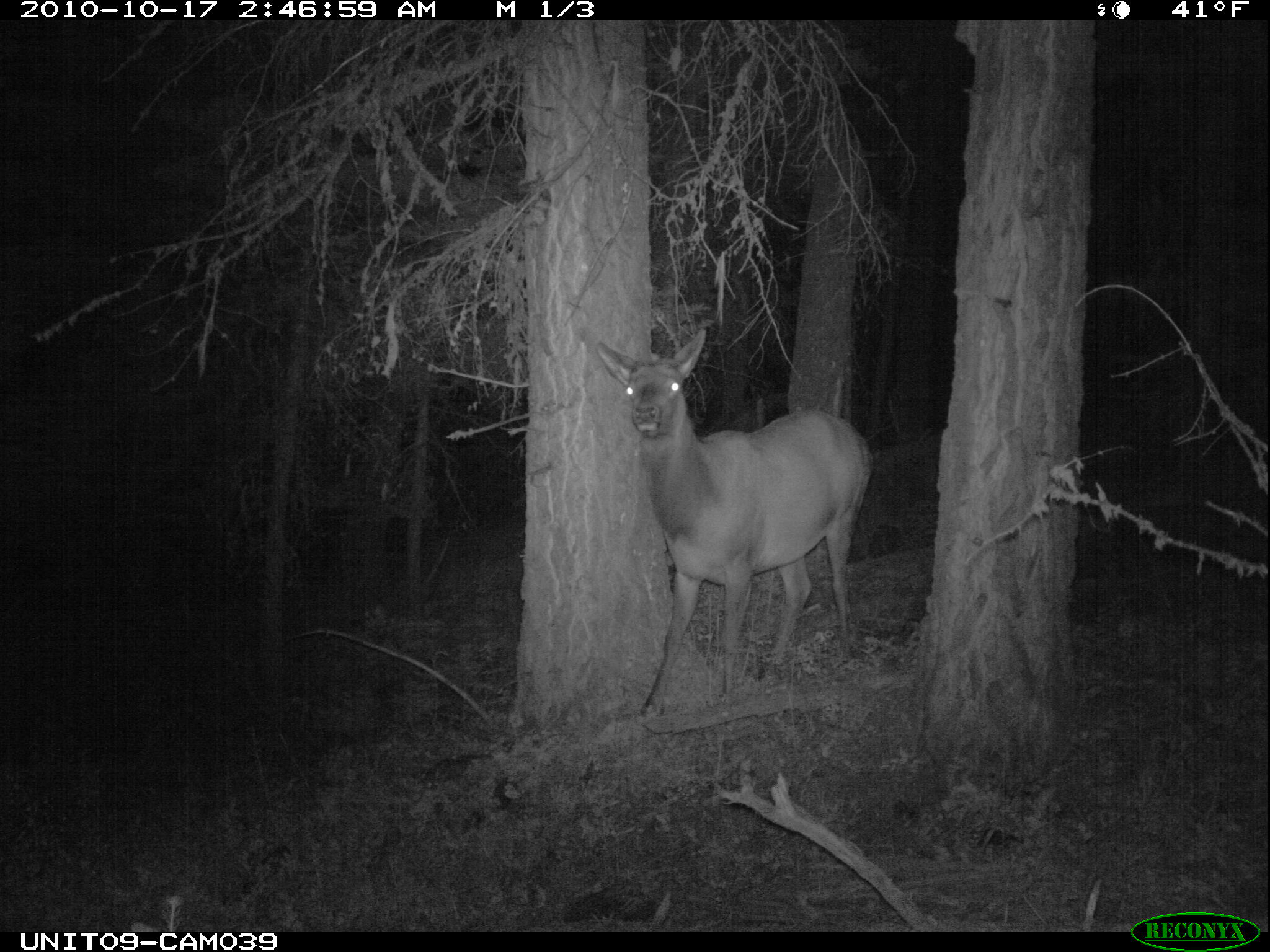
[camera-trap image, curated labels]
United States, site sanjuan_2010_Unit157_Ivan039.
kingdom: Animalia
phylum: Chordata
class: Mammalia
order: Artiodactyla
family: Cervidae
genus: Cervus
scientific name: Cervus elaphus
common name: red deer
Cervus elaphus (red deer).